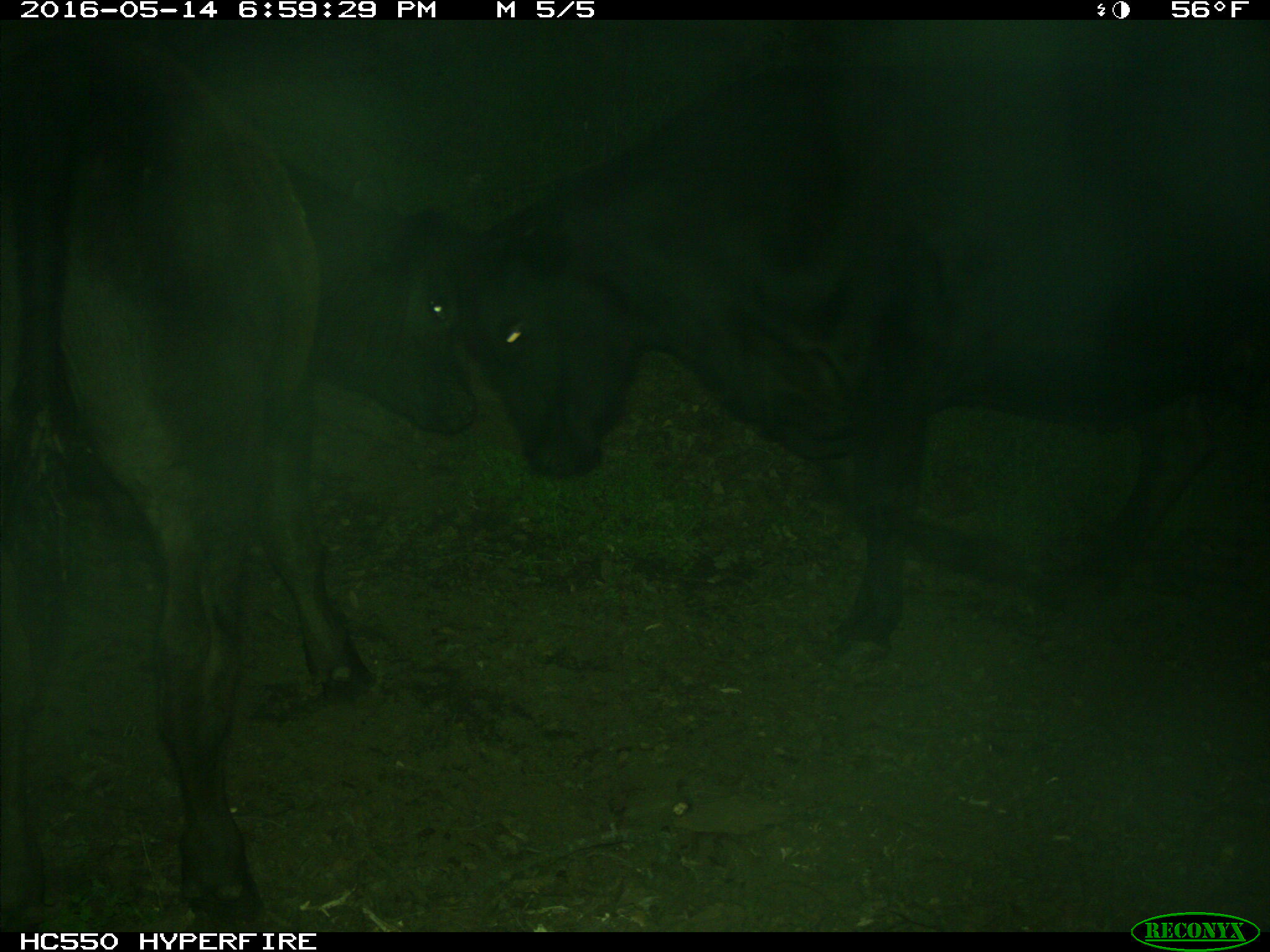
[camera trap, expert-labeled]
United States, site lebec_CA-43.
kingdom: Animalia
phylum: Chordata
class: Mammalia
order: Artiodactyla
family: Bovidae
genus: Bos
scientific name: Bos taurus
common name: domestic cow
Bos taurus (domestic cow).